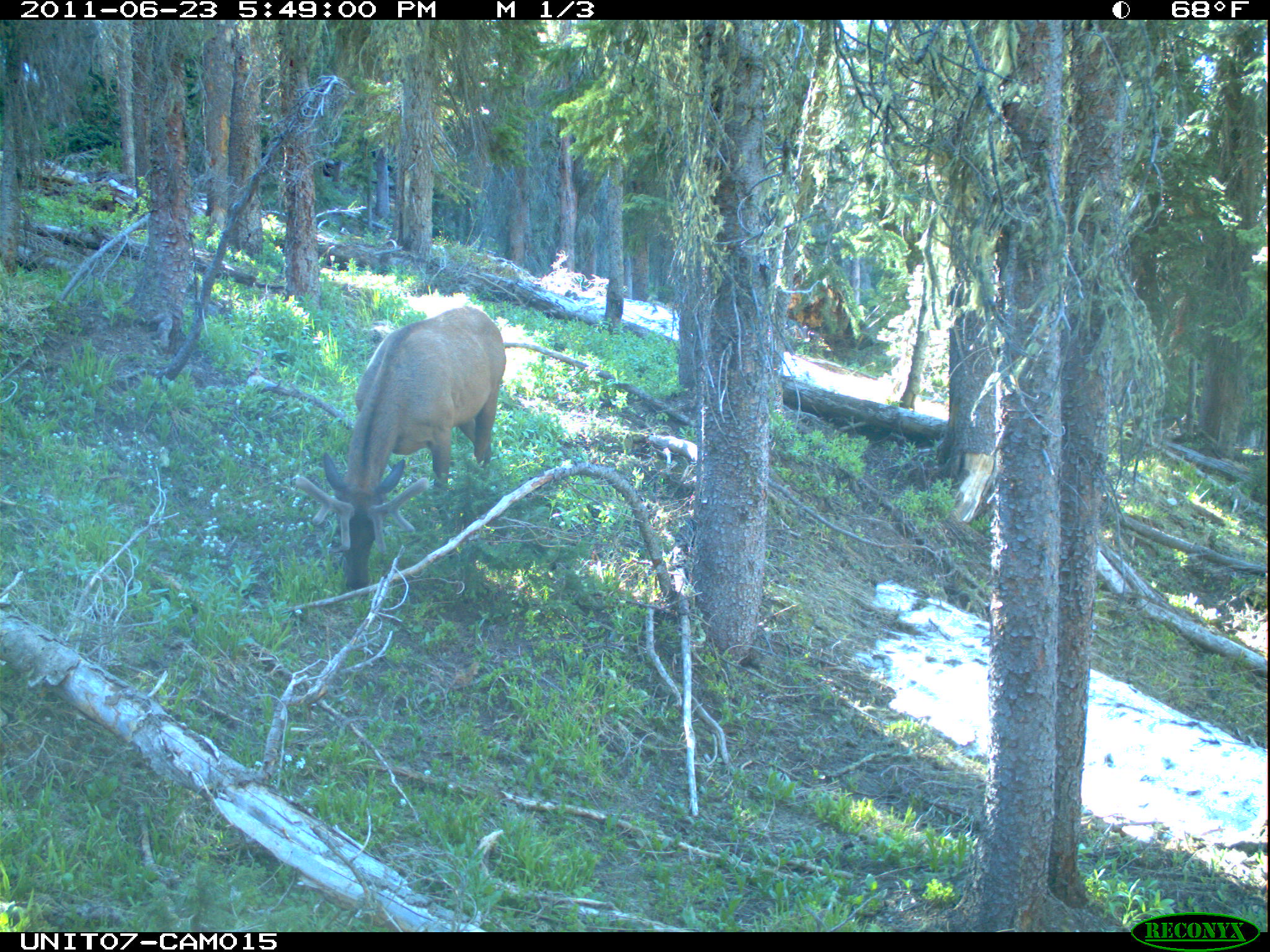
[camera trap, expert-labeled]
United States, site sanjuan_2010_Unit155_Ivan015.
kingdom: Animalia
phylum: Chordata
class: Mammalia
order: Artiodactyla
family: Cervidae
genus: Cervus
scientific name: Cervus elaphus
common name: red deer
Cervus elaphus (red deer).